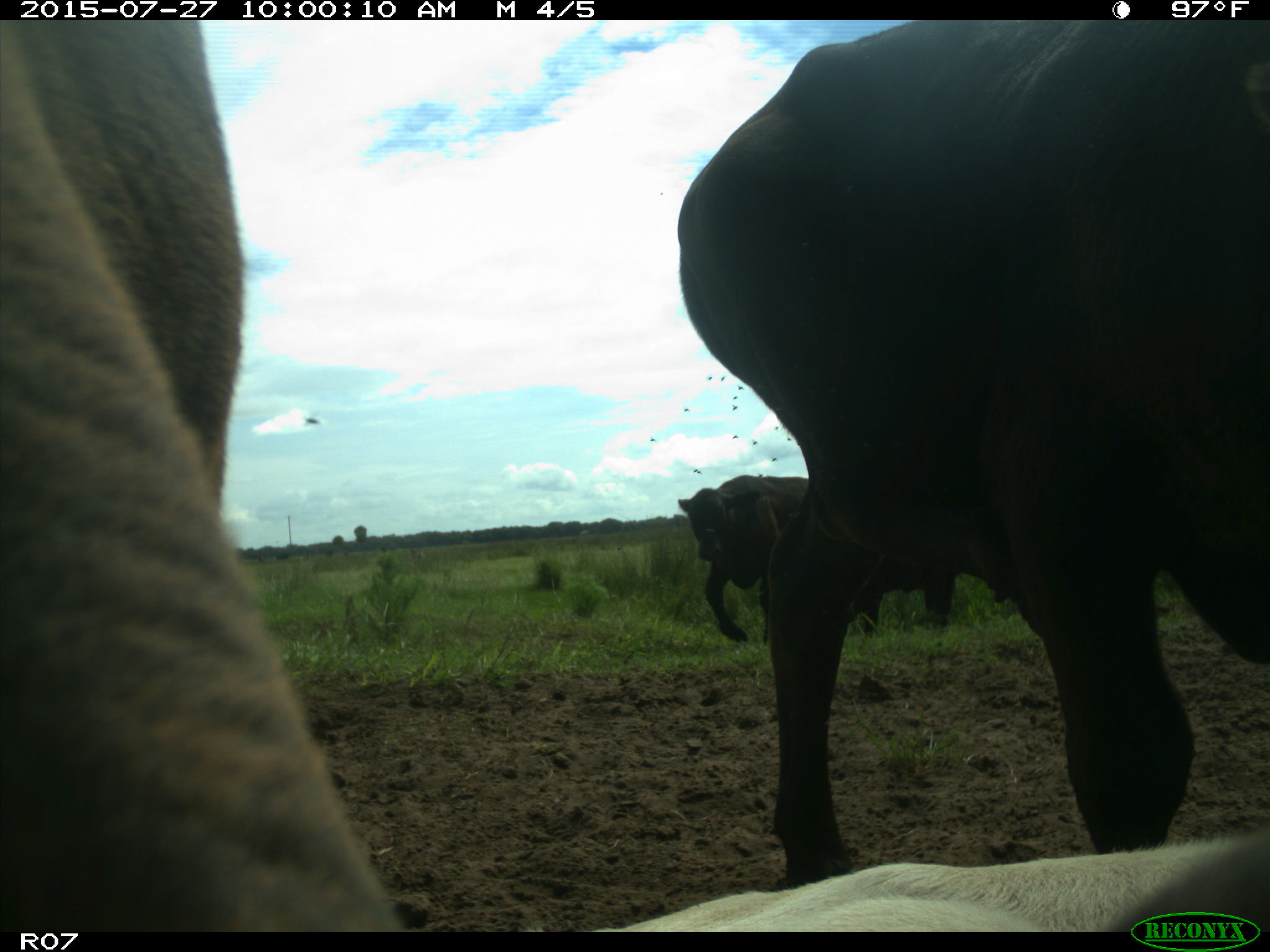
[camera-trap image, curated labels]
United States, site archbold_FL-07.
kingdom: Animalia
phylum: Chordata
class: Mammalia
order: Artiodactyla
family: Bovidae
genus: Bos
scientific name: Bos taurus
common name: domestic cow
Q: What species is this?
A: Bos taurus (domestic cow).